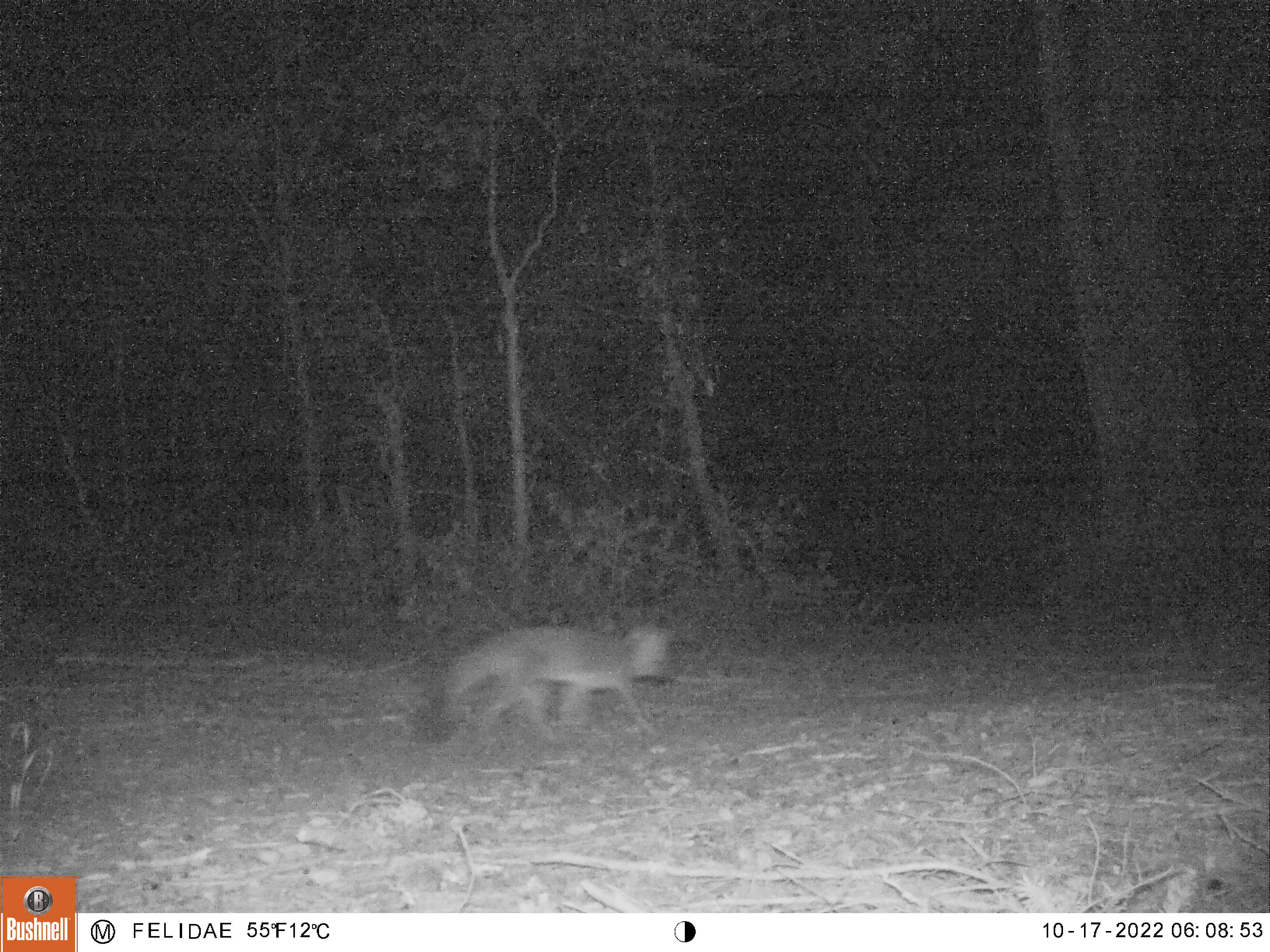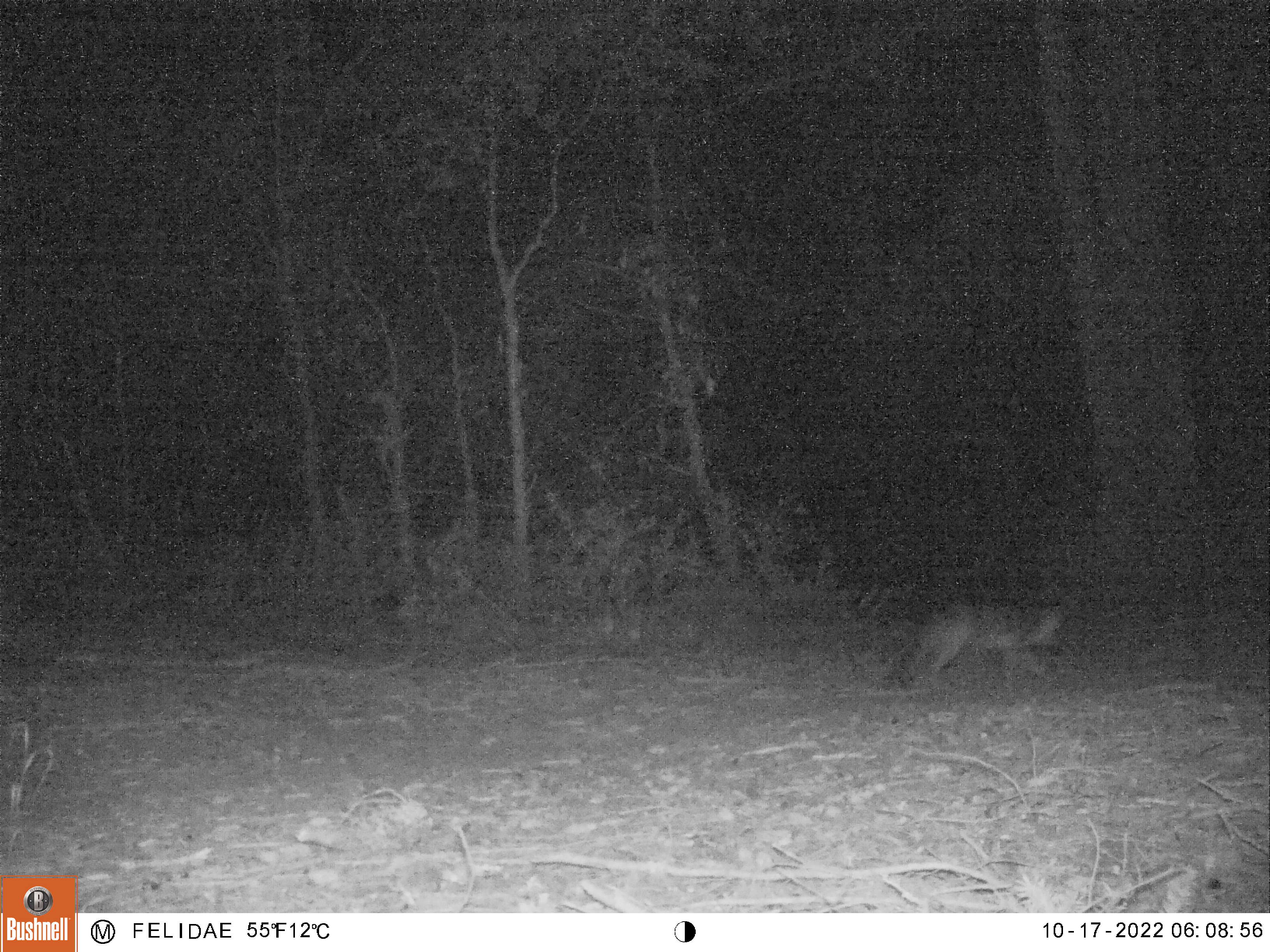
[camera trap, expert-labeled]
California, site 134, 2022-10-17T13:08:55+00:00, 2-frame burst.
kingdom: Animalia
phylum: Chordata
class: Mammalia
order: Carnivora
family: Canidae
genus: Urocyon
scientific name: Urocyon cinereoargenteus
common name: gray fox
Gray fox (Urocyon cinereoargenteus).